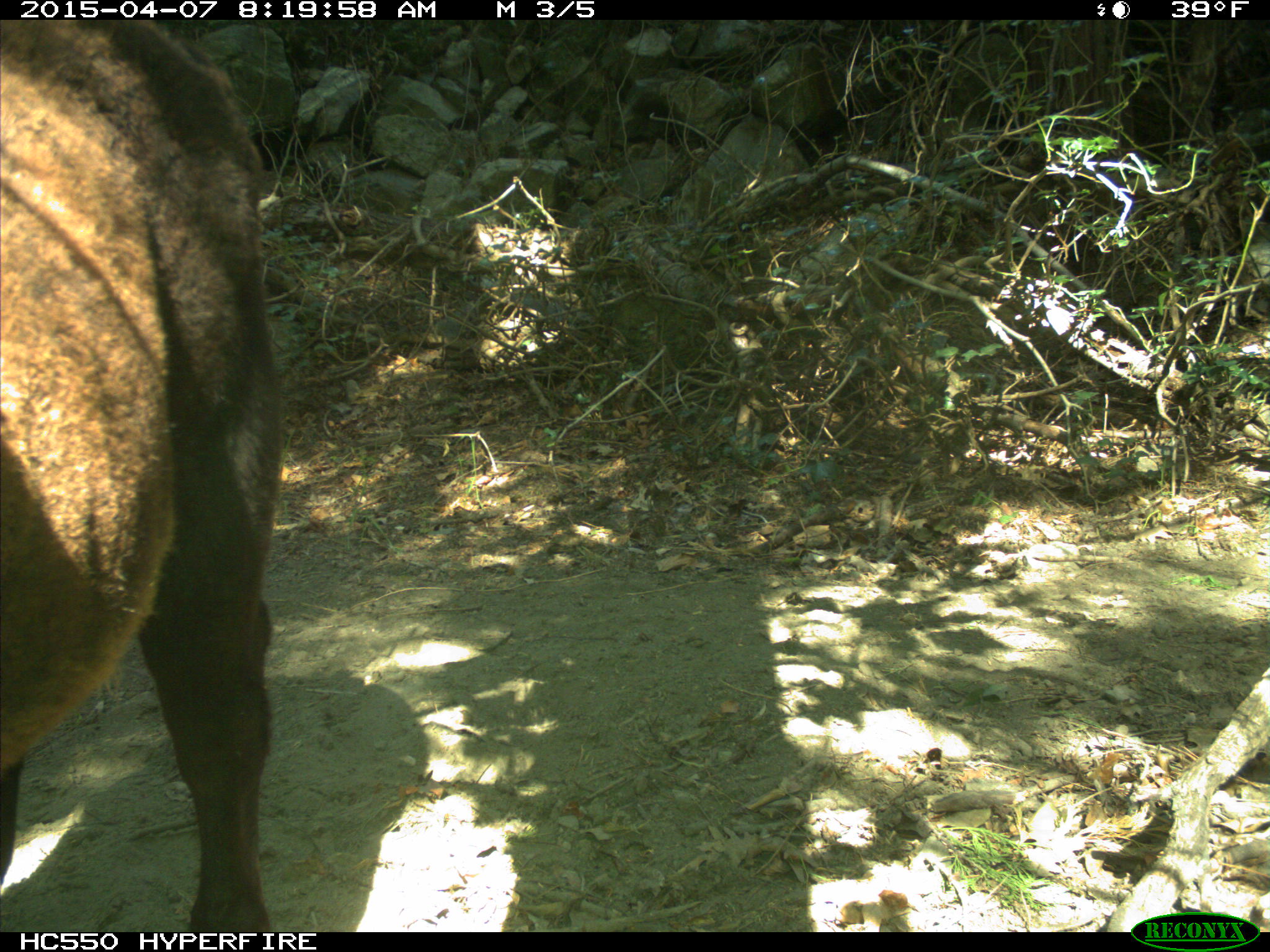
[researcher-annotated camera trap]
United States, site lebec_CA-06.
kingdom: Animalia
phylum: Chordata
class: Mammalia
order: Artiodactyla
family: Bovidae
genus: Bos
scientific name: Bos taurus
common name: domestic cow